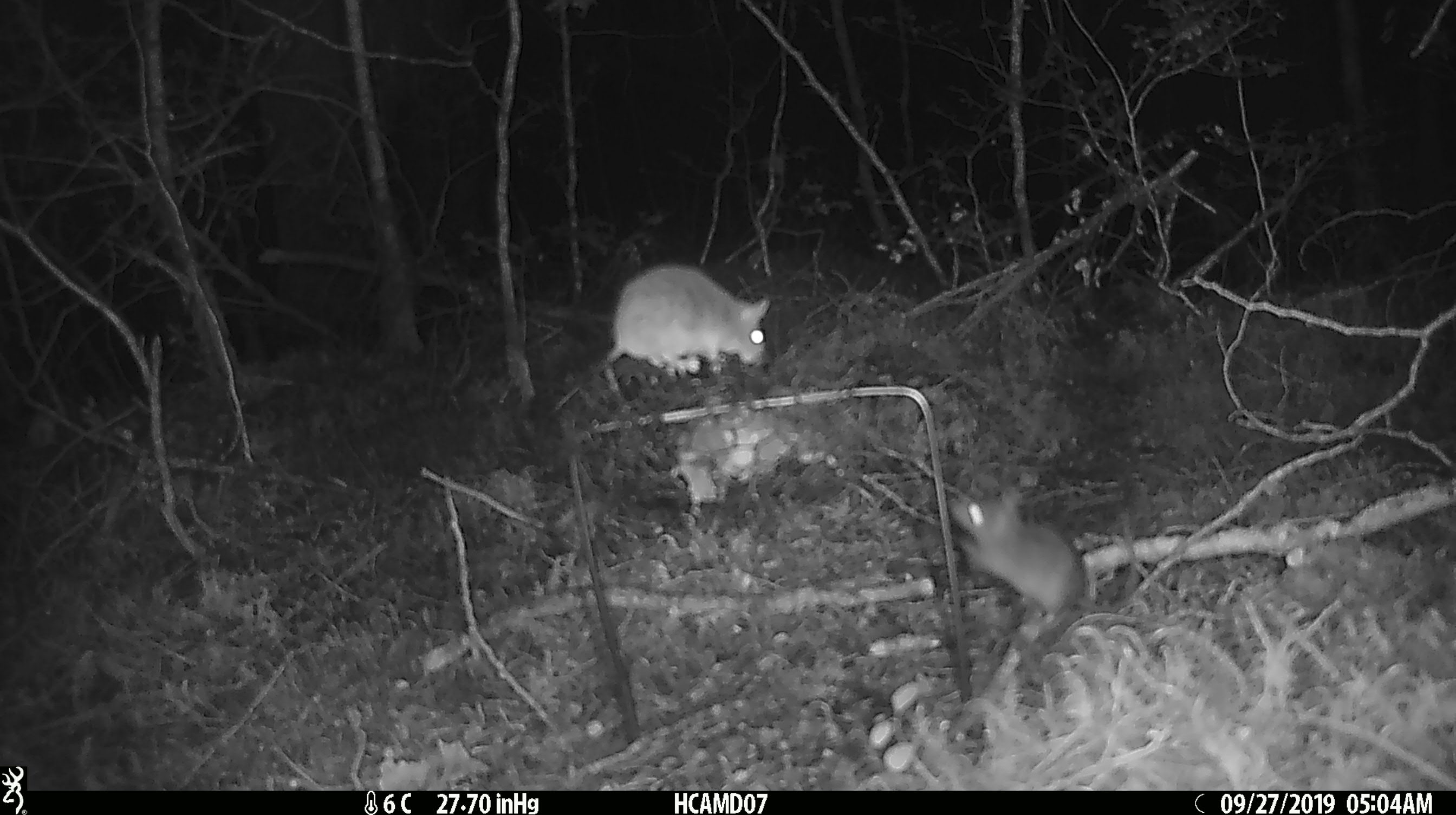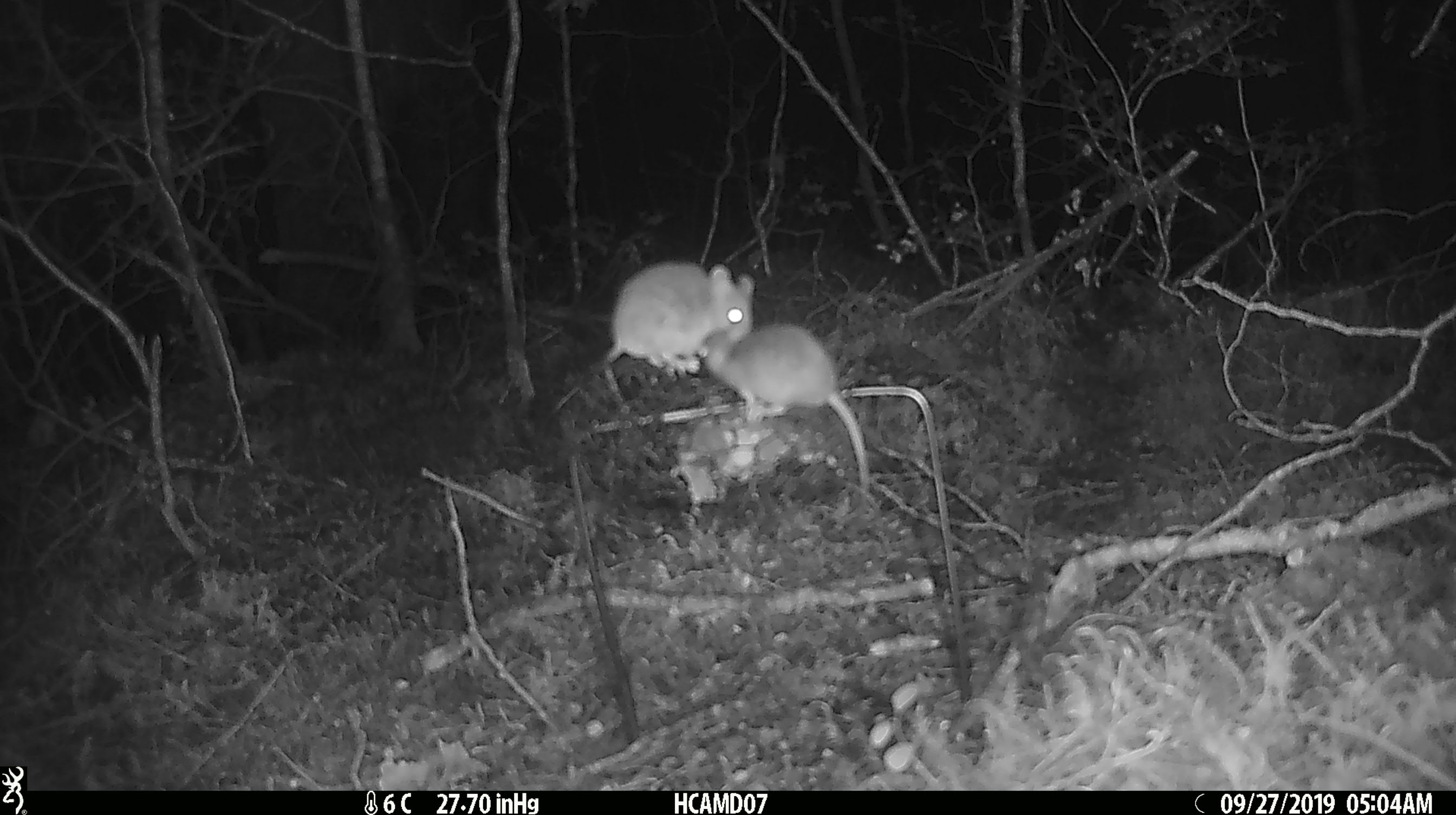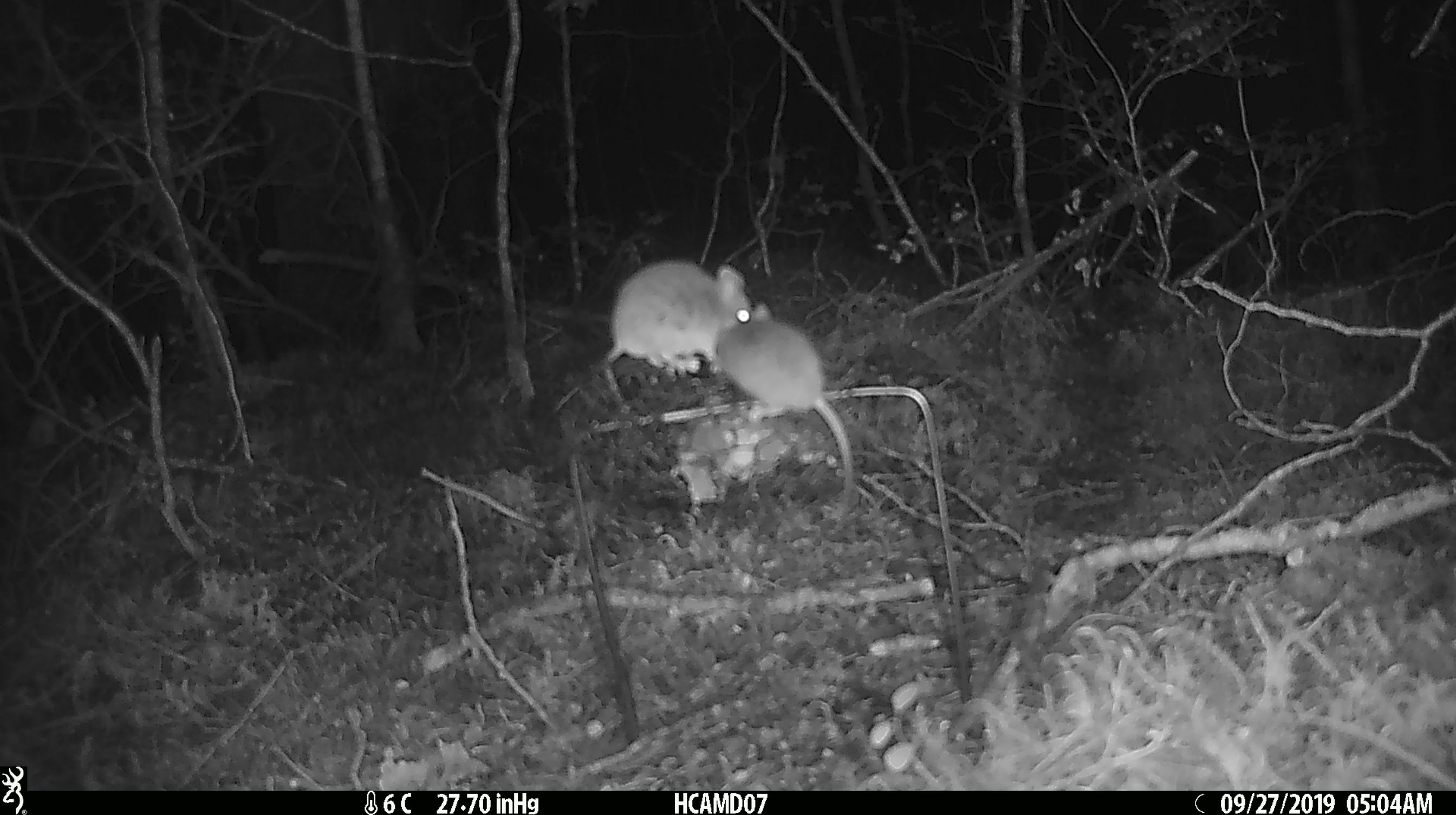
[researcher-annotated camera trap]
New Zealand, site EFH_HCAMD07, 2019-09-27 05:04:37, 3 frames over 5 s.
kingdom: Animalia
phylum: Chordata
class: Mammalia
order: Rodentia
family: Muridae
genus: Mus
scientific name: Mus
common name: mouse